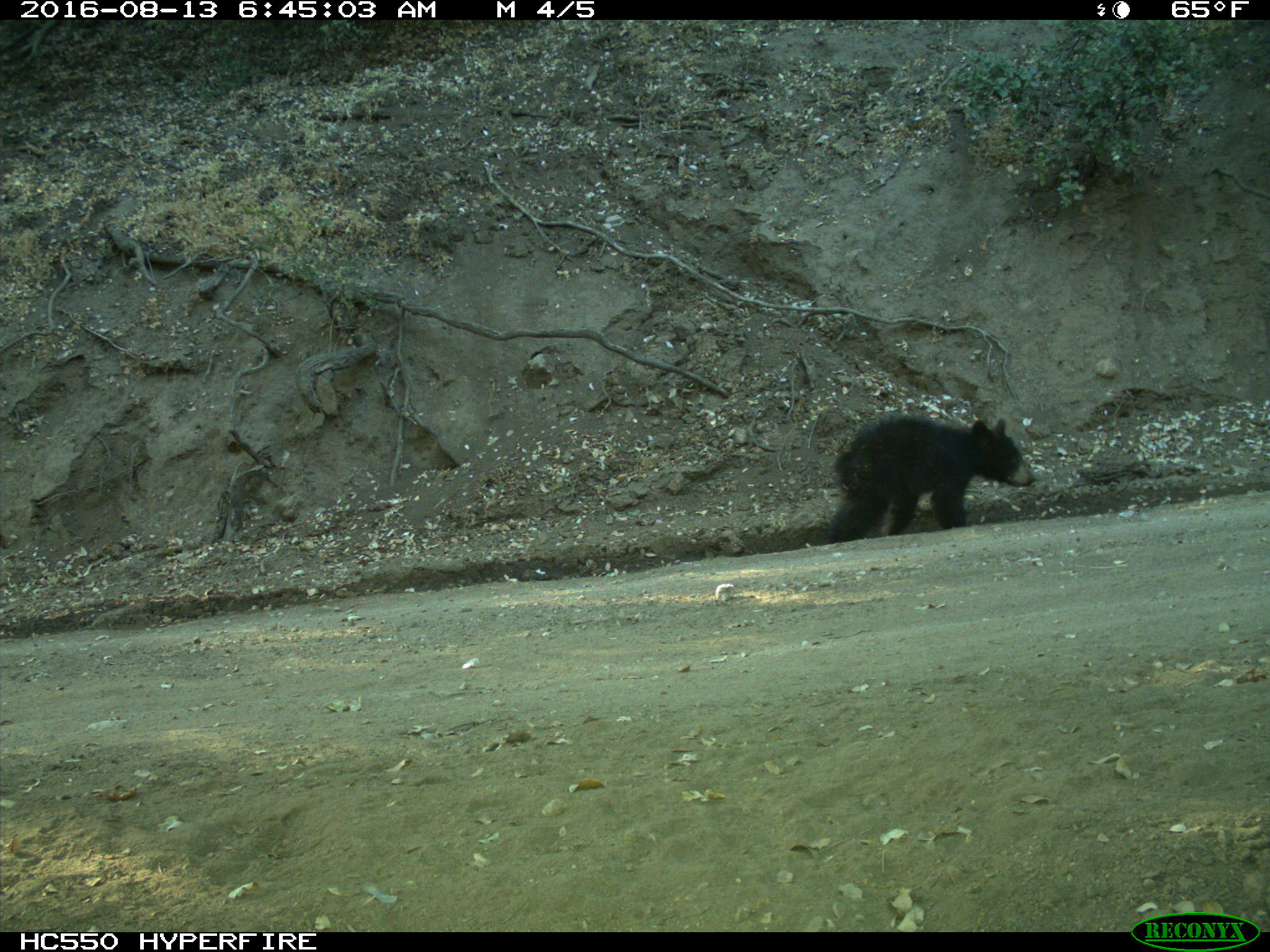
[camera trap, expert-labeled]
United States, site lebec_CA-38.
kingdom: Animalia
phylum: Chordata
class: Mammalia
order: Carnivora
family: Ursidae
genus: Ursus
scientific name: Ursus americanus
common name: american black bear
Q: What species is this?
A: Ursus americanus (american black bear).